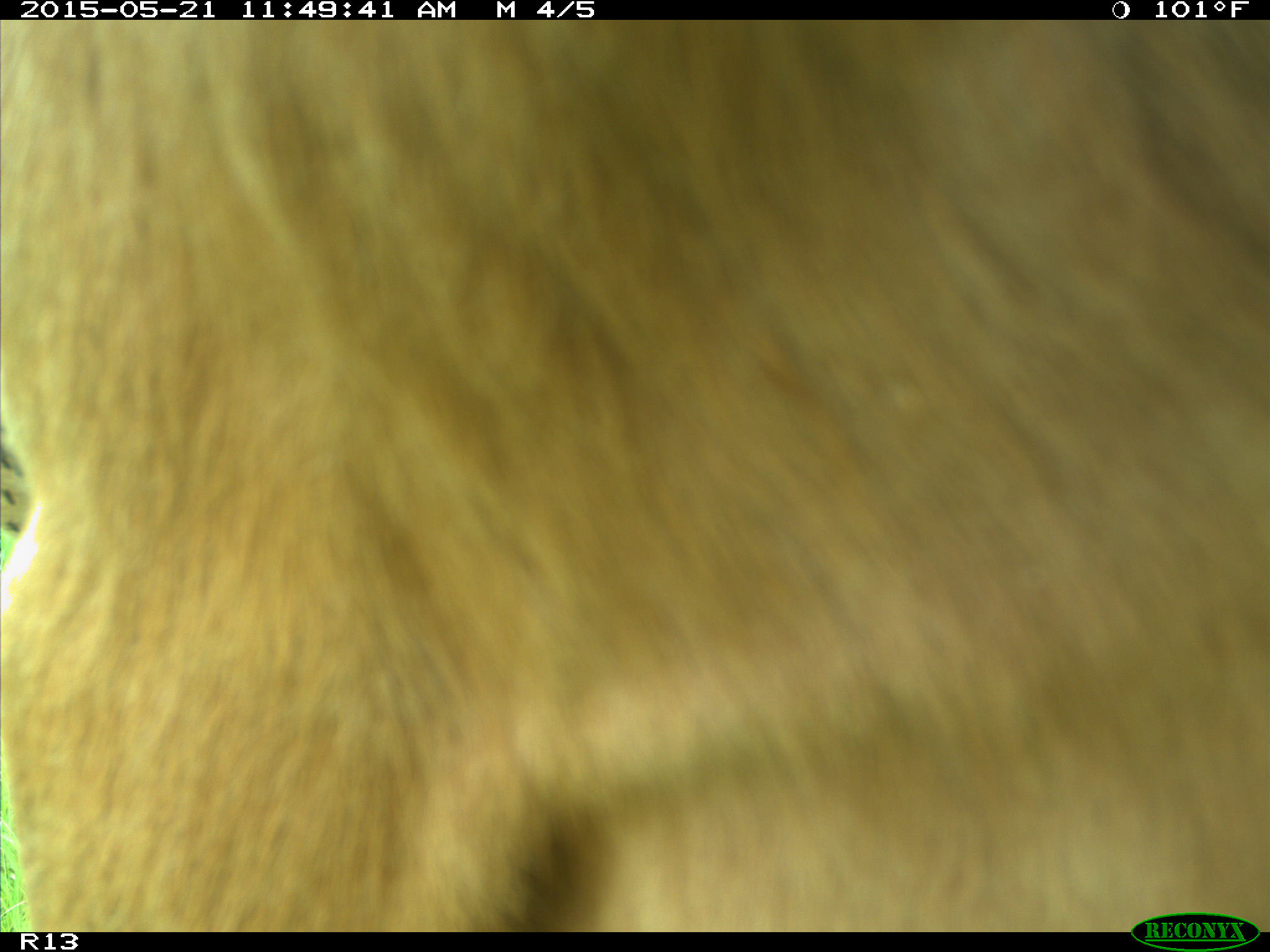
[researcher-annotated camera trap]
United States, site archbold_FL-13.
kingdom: Animalia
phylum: Chordata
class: Mammalia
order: Artiodactyla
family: Bovidae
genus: Bos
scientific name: Bos taurus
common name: domestic cow